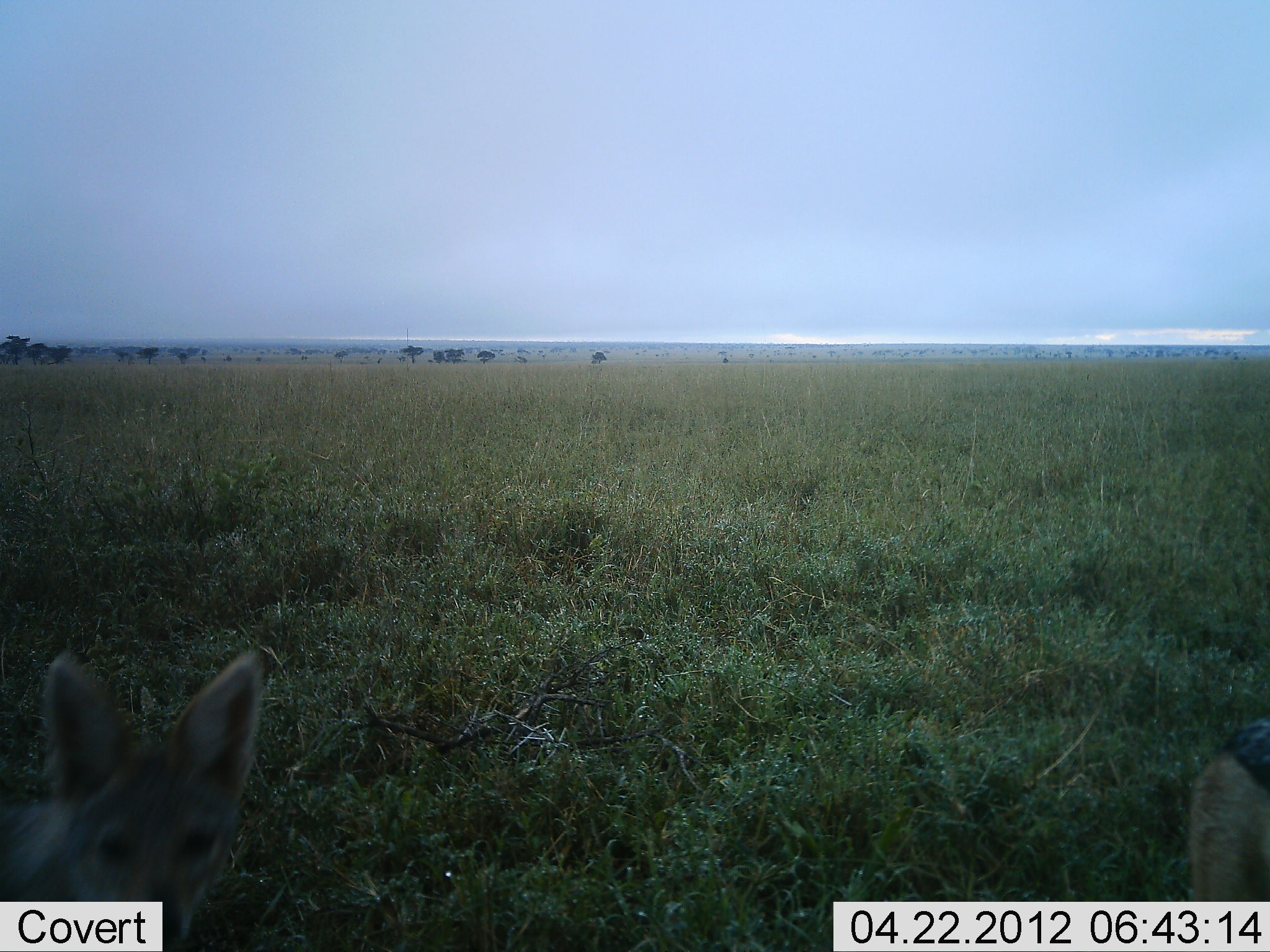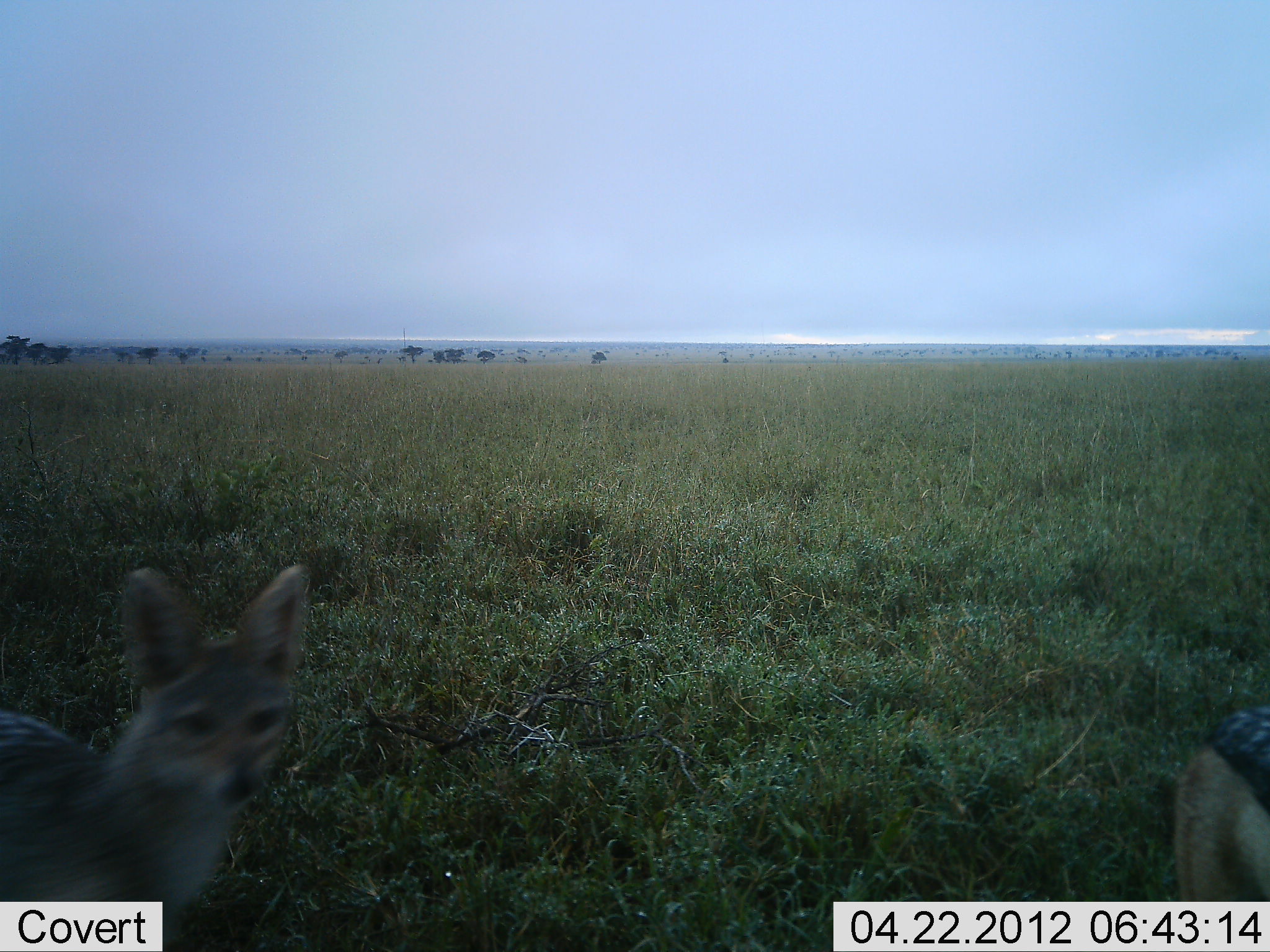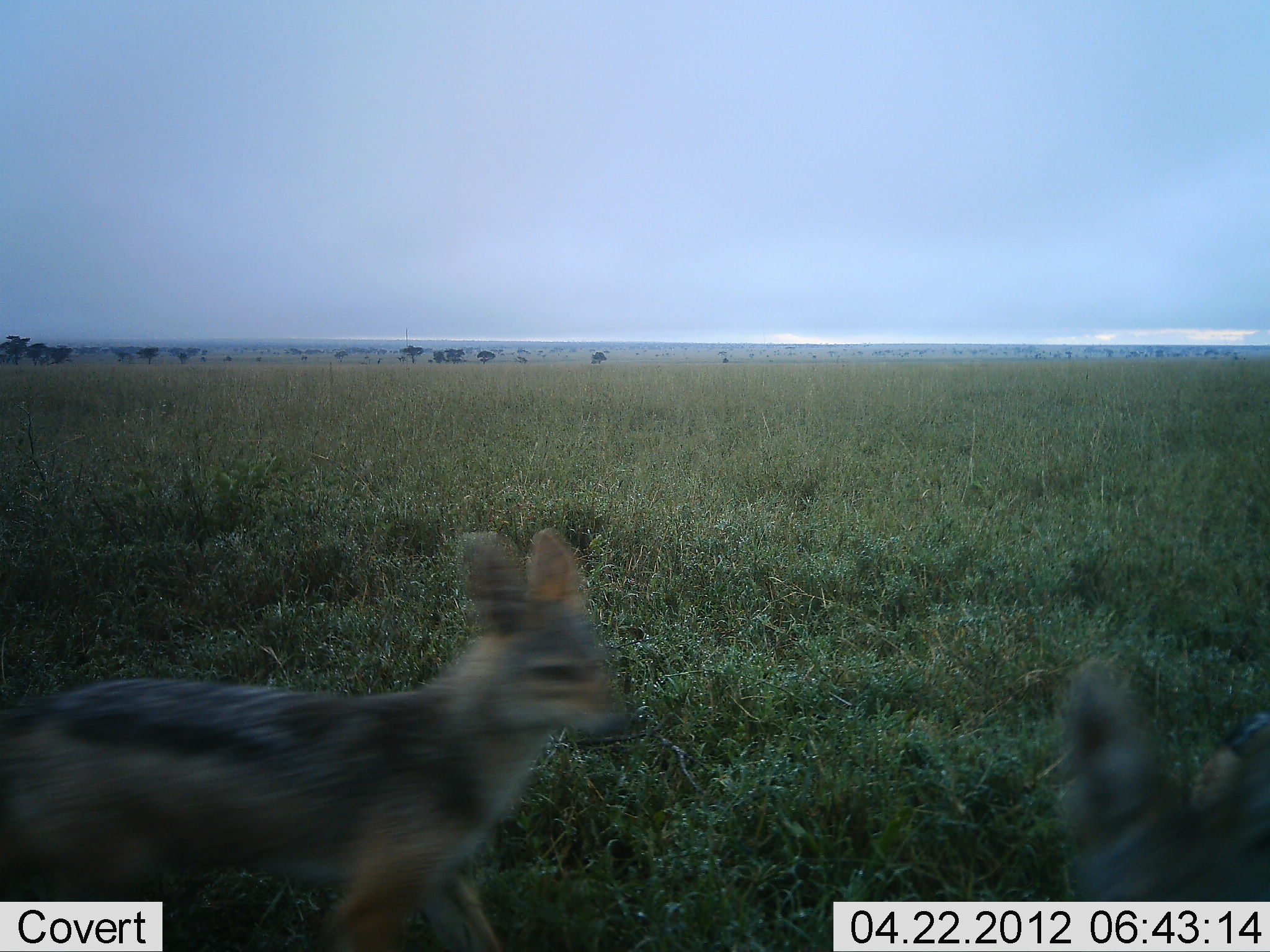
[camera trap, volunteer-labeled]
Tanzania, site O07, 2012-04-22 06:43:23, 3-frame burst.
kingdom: Animalia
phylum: Chordata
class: Mammalia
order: Carnivora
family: Canidae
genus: Lupulella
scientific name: Lupulella mesomelas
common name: black-backed jackal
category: jackal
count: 2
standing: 47%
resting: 0%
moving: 80%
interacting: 7%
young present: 0%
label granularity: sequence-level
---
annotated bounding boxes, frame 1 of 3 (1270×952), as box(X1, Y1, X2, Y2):
animal: box(0, 647, 265, 952); box(1186, 723, 1270, 903)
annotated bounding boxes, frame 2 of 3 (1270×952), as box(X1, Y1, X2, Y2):
animal: box(0, 567, 309, 951); box(1174, 708, 1269, 904)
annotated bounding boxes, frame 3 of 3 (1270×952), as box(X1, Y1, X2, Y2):
animal: box(2, 529, 632, 950); box(1050, 657, 1269, 903)